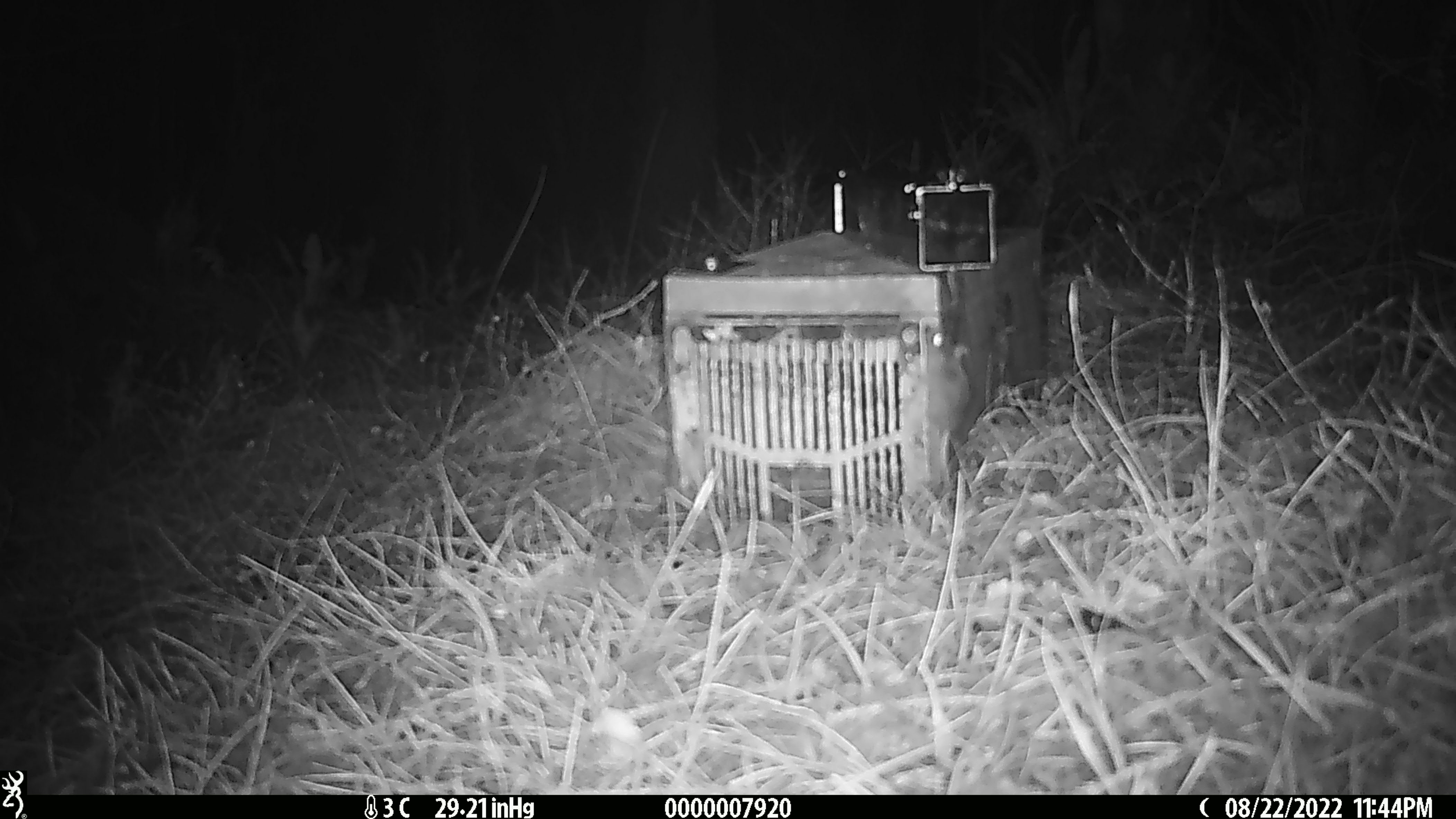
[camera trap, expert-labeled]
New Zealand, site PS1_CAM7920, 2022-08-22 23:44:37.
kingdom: Animalia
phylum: Chordata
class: Mammalia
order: Rodentia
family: Muridae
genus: Mus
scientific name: Mus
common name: mouse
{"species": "mouse (Mus)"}